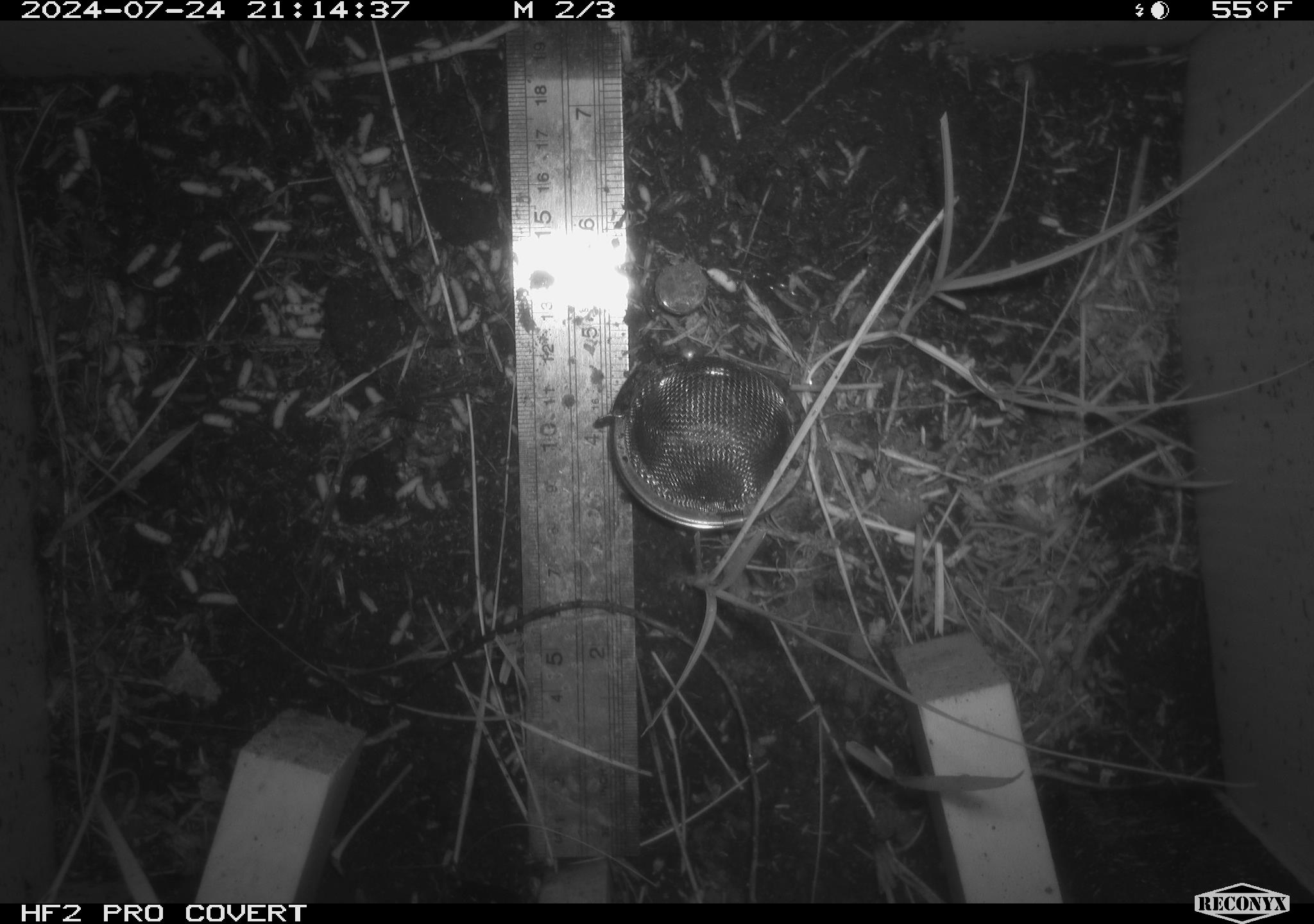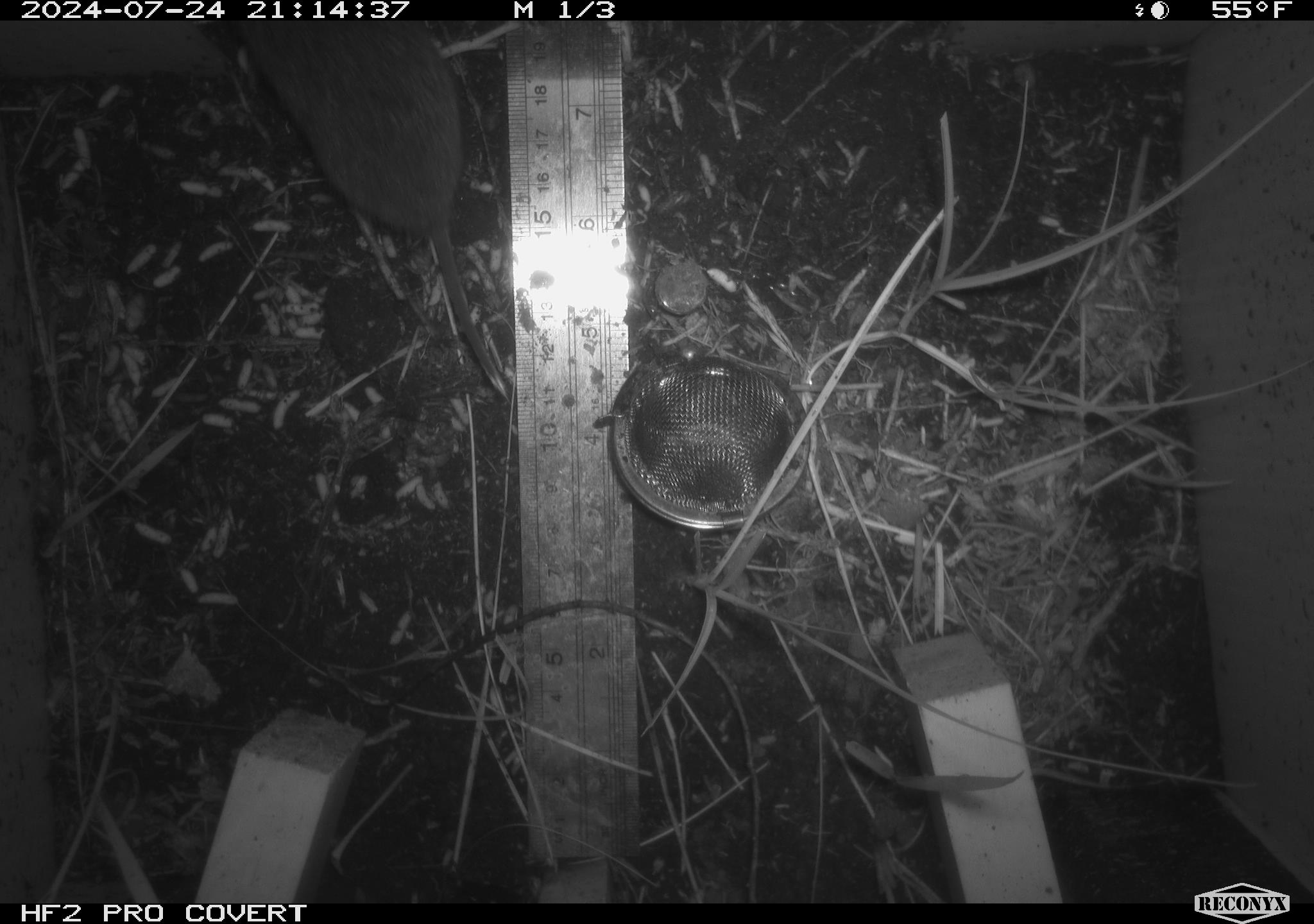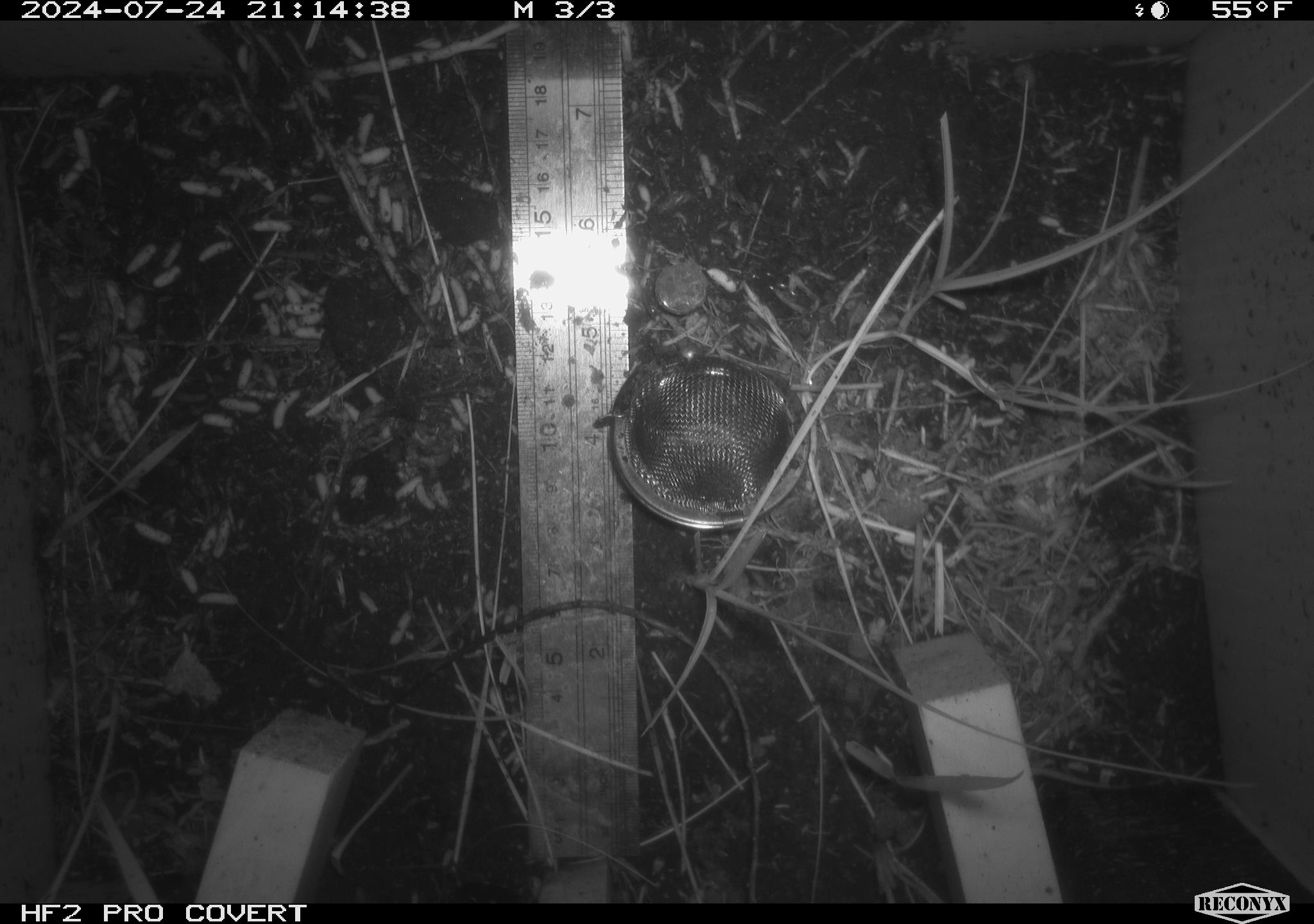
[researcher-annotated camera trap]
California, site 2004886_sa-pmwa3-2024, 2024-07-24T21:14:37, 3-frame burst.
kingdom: Animalia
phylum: Chordata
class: Mammalia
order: Rodentia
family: Cricetidae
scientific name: Arvicolinae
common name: voles, lemmings, and muskrats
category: arvicolinae subfamily